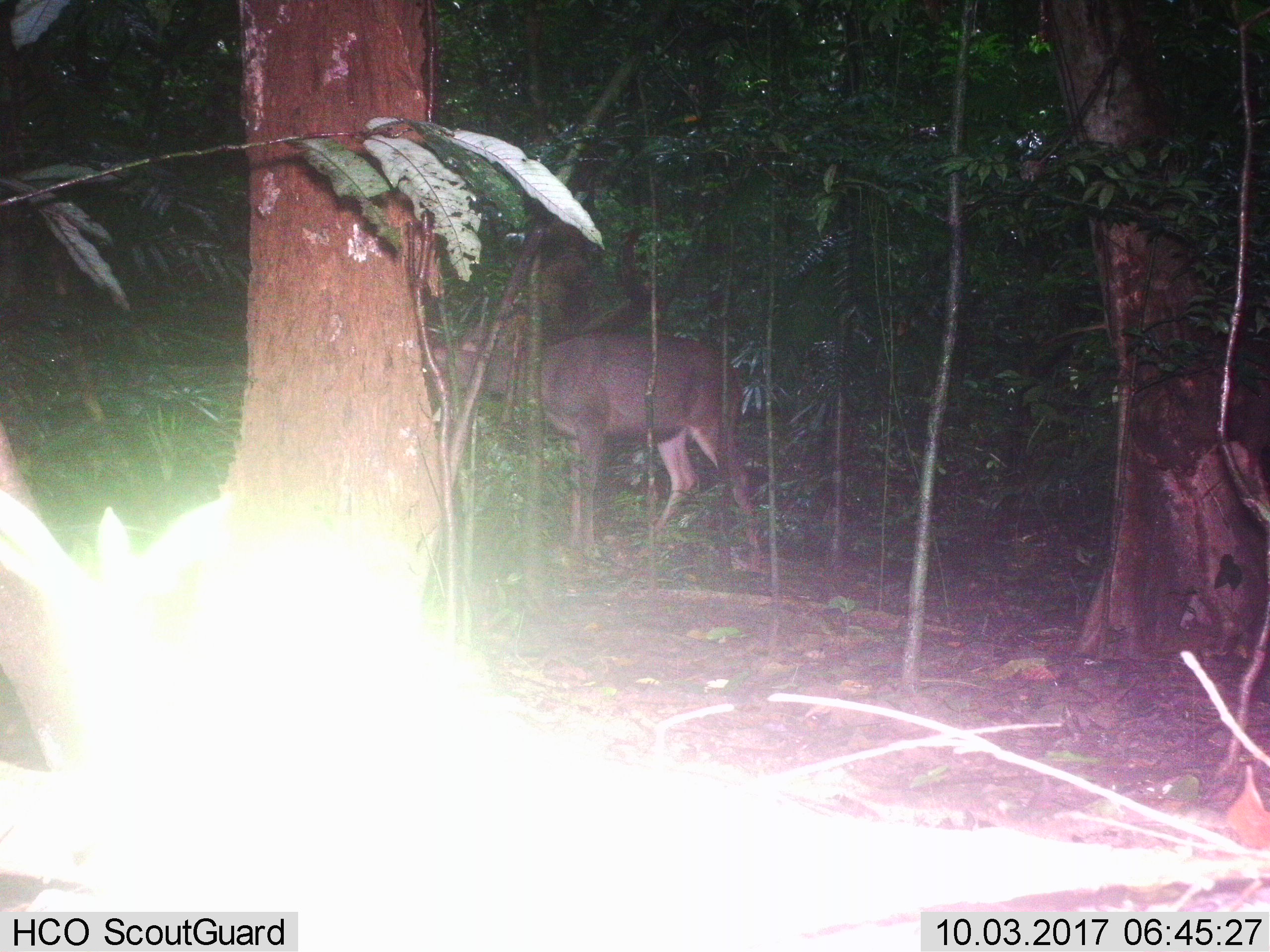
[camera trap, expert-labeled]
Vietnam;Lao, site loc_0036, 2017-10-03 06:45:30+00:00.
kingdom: Animalia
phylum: Chordata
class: Mammalia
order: Artiodactyla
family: Cervidae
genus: Rusa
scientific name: Rusa unicolor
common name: sambar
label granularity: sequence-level